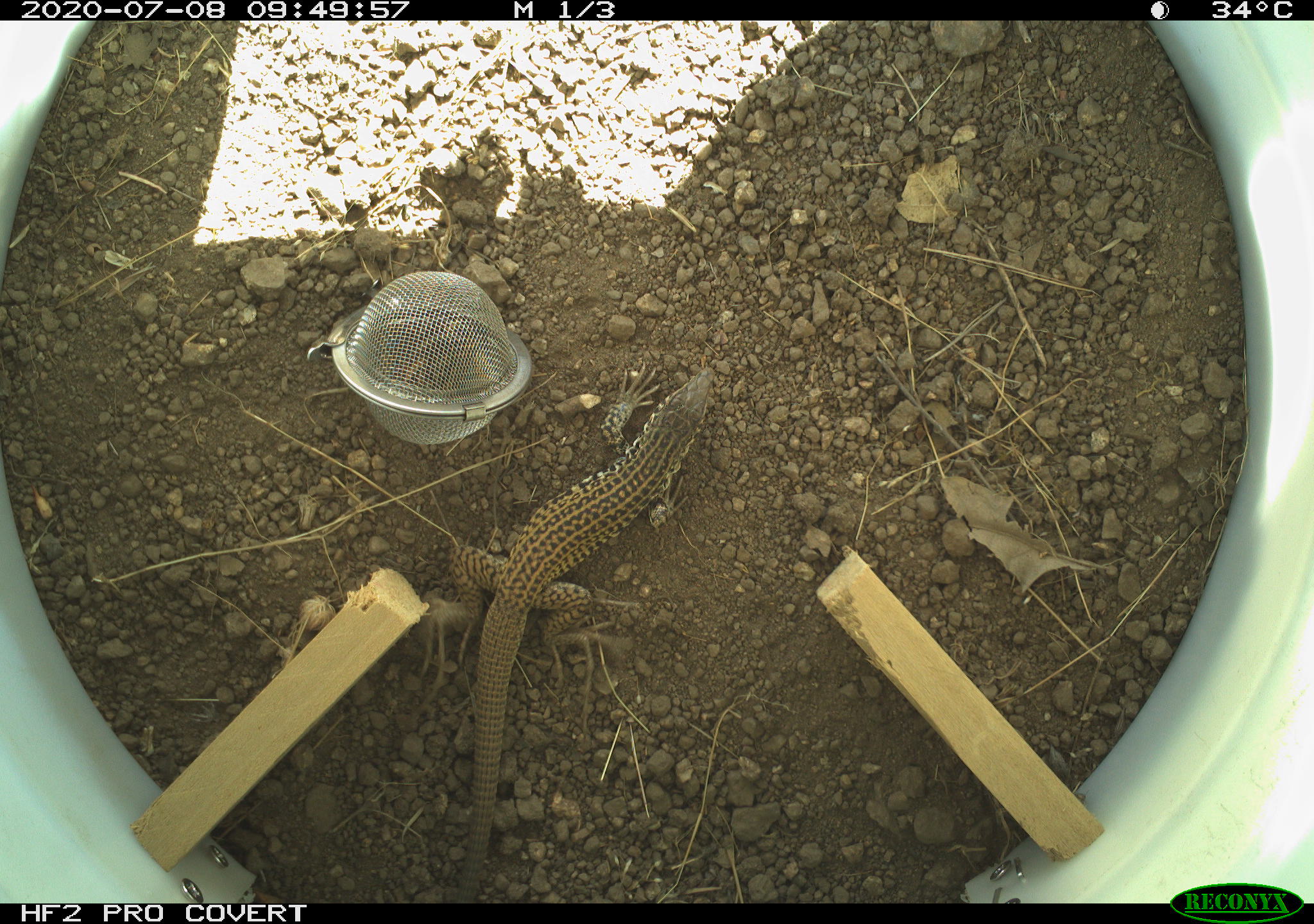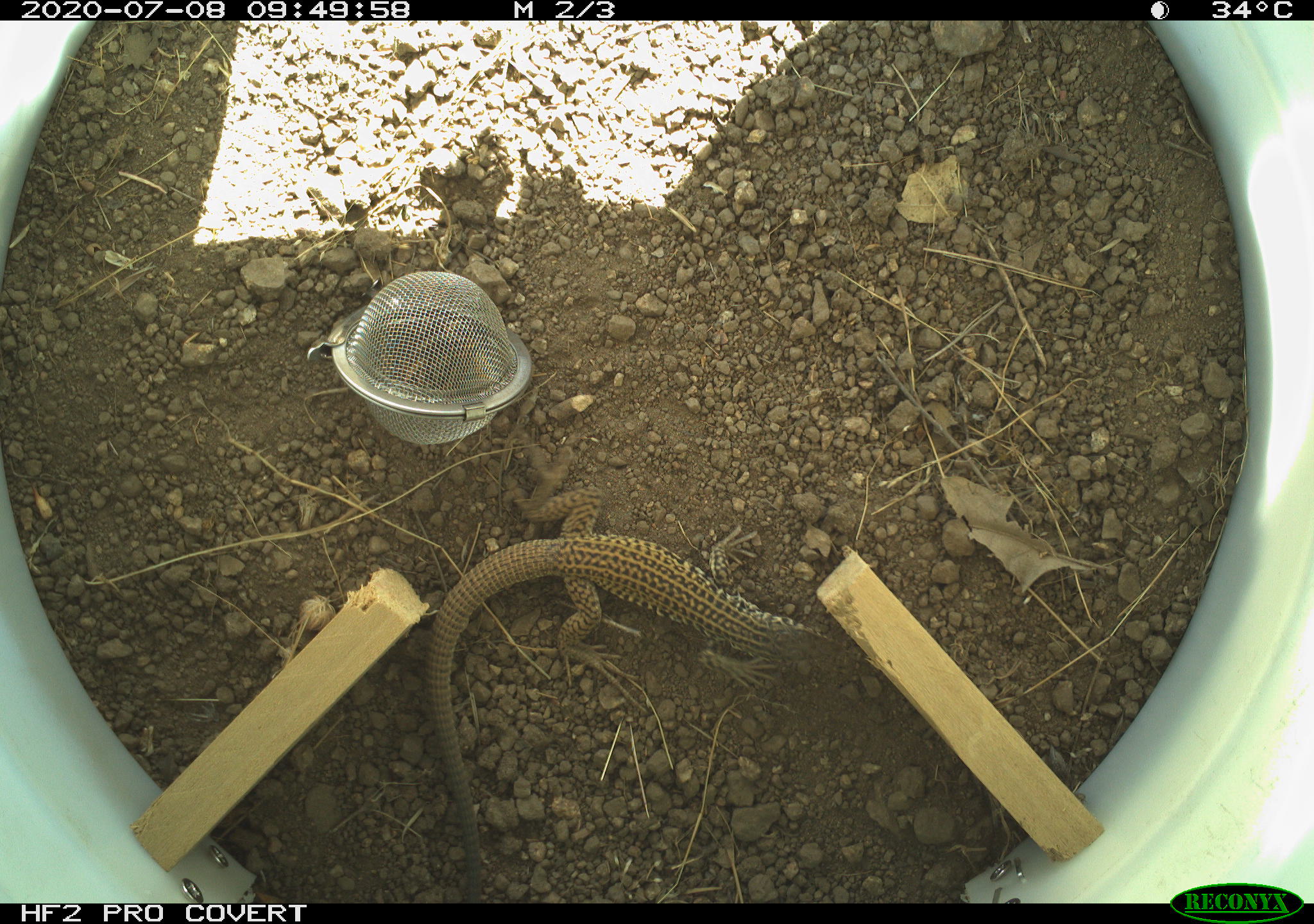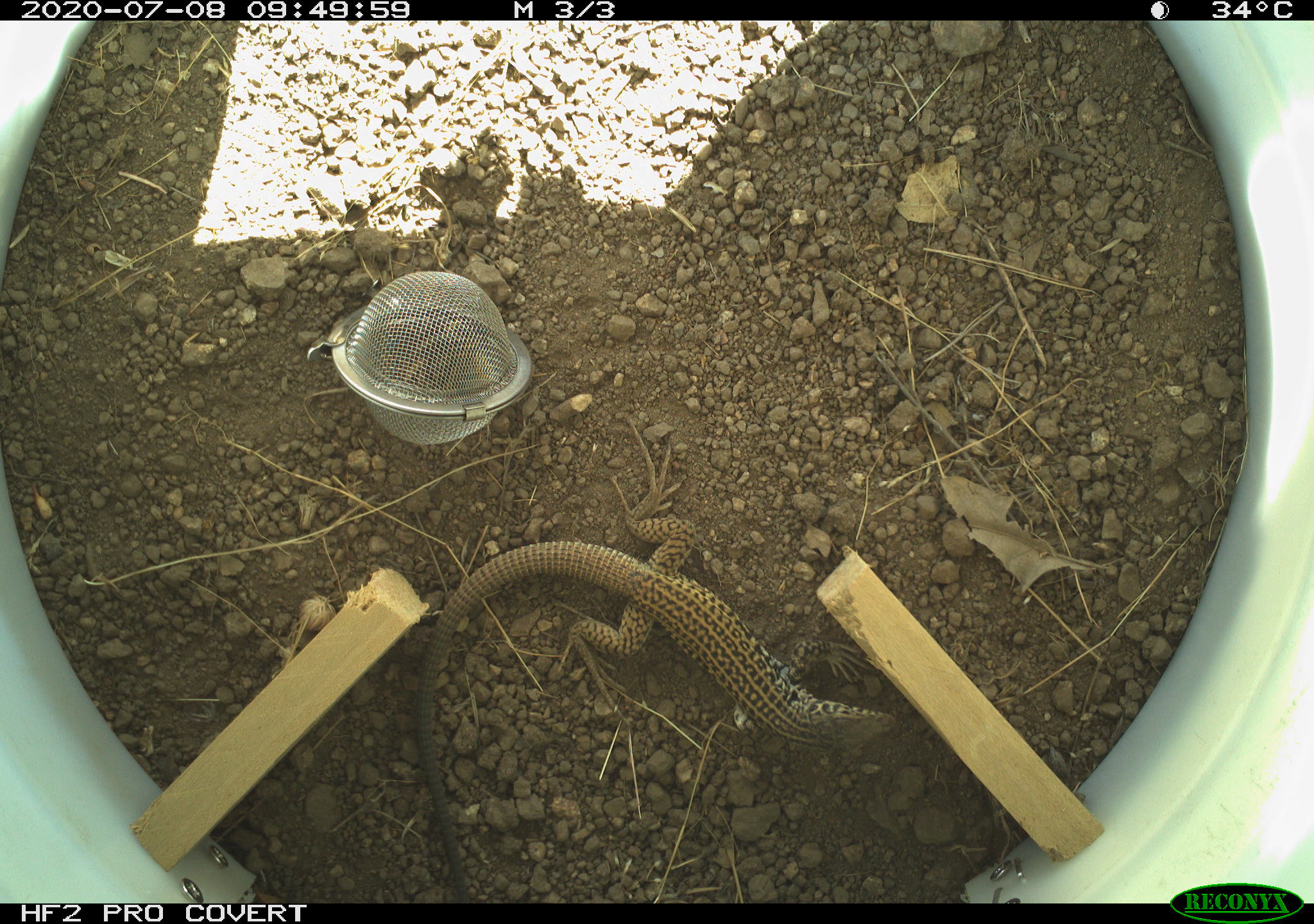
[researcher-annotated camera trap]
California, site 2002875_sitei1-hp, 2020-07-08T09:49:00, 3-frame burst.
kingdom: Animalia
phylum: Chordata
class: Reptilia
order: Squamata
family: Teiidae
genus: Aspidoscelis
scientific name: Aspidoscelis tigris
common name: western whiptail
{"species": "western whiptail (Aspidoscelis tigris)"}